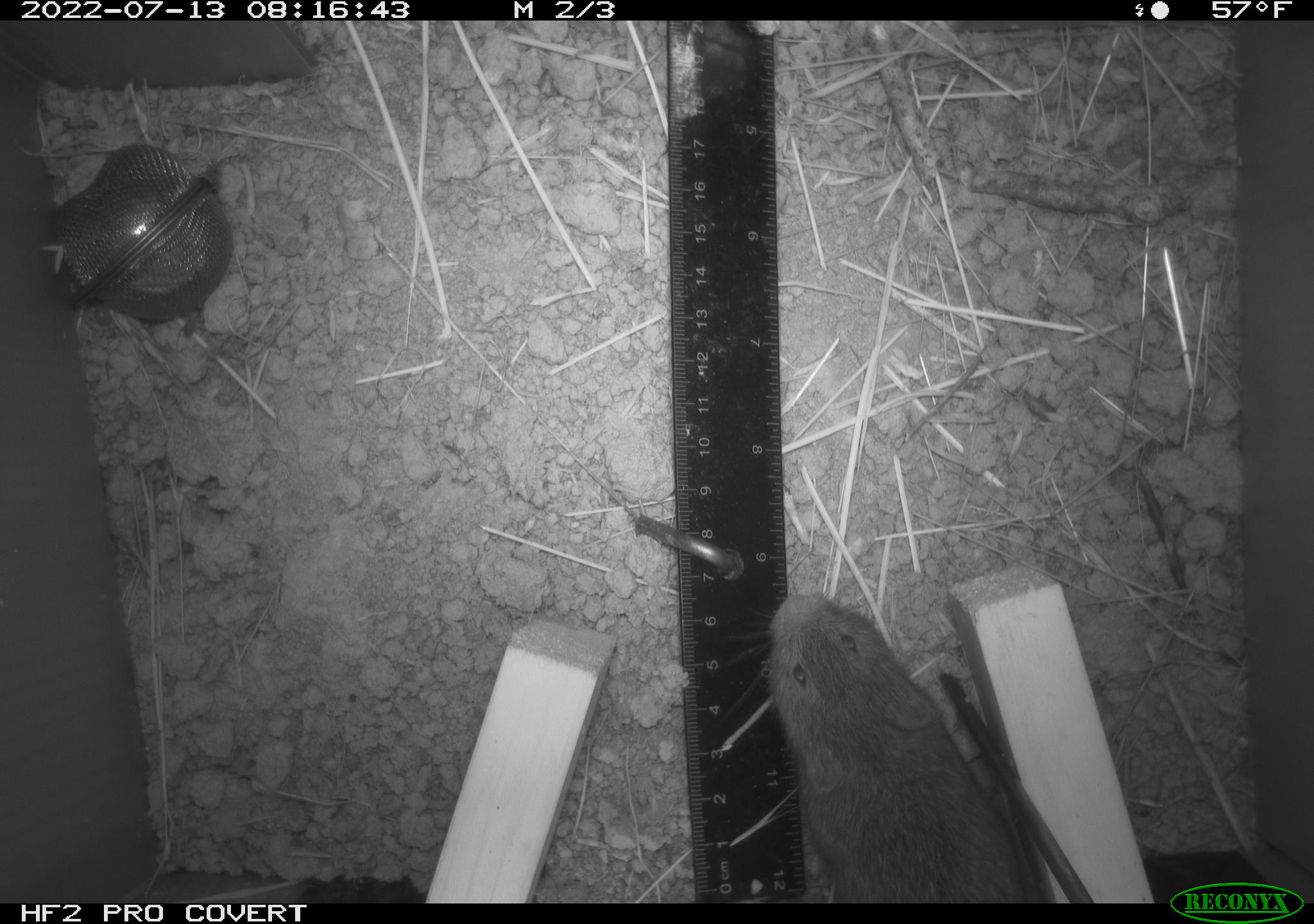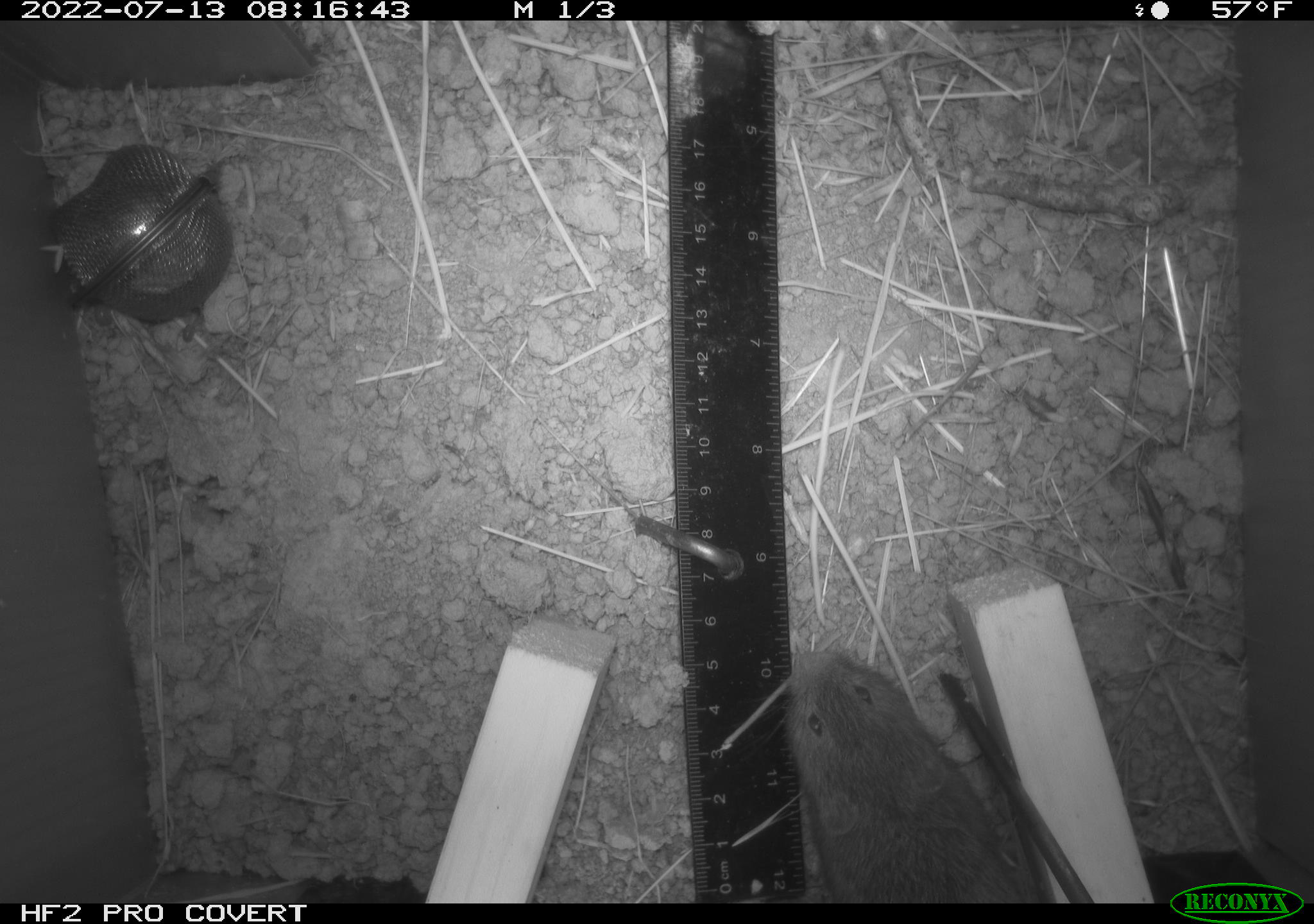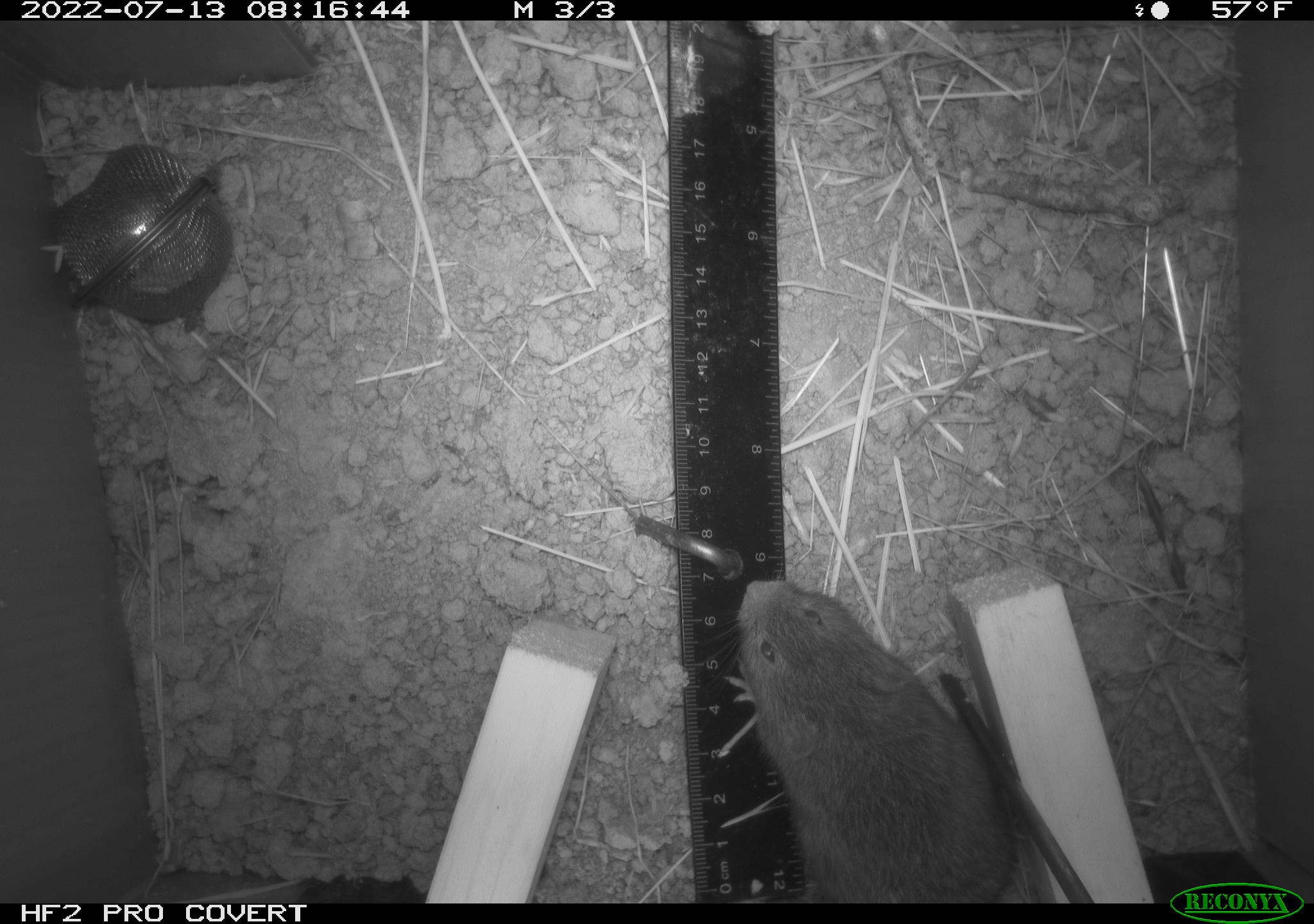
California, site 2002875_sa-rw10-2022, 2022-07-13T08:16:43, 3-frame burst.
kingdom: Animalia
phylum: Chordata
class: Mammalia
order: Rodentia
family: Cricetidae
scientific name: Arvicolinae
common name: voles, lemmings, and muskrats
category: arvicolinae subfamily